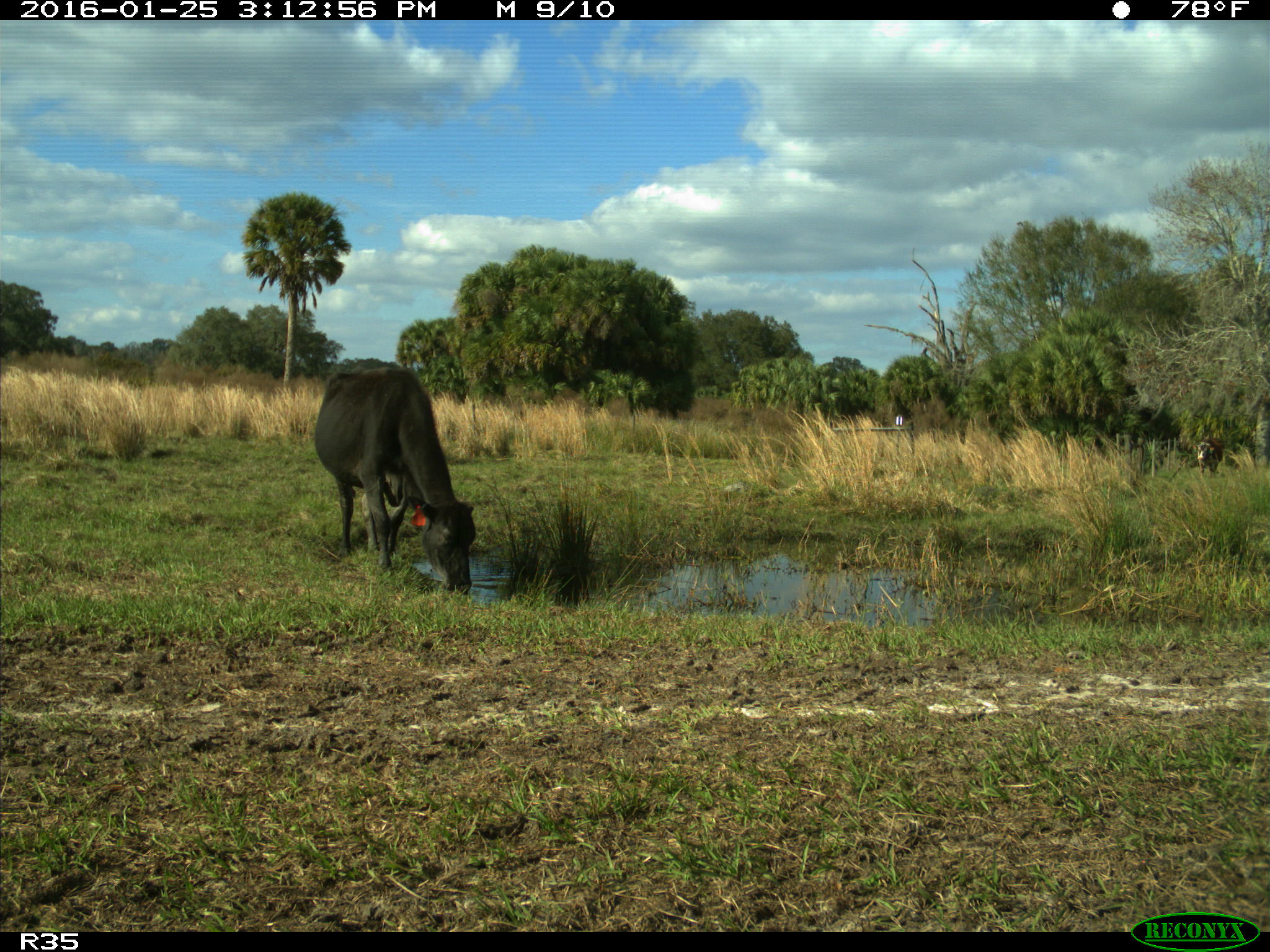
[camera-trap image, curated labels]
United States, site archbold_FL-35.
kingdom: Animalia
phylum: Chordata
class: Mammalia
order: Artiodactyla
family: Bovidae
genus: Bos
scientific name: Bos taurus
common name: domestic cow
Bos taurus (domestic cow).